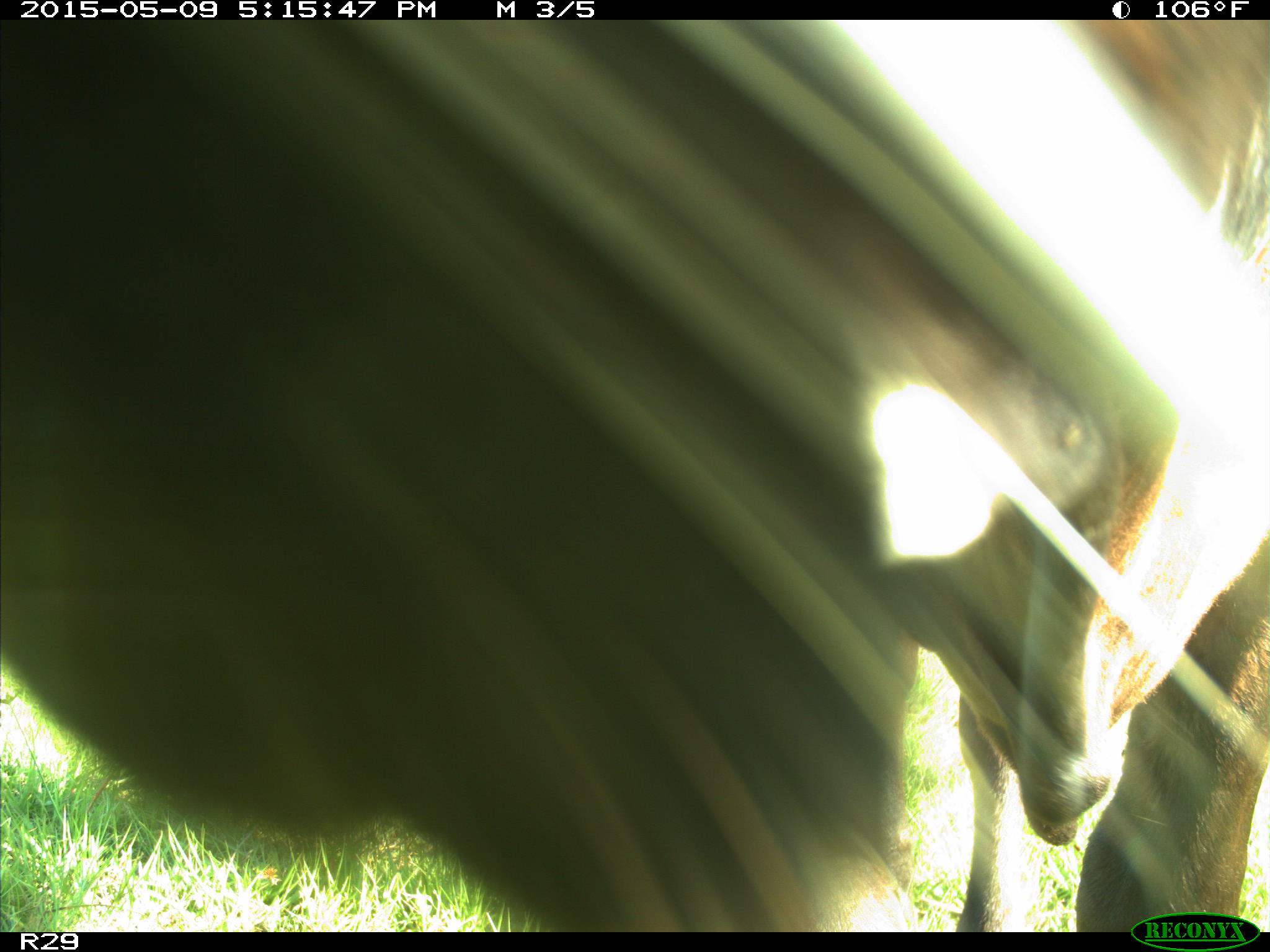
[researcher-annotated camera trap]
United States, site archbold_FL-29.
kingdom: Animalia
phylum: Chordata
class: Mammalia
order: Artiodactyla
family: Bovidae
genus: Bos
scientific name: Bos taurus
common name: domestic cow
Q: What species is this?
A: Bos taurus (domestic cow).